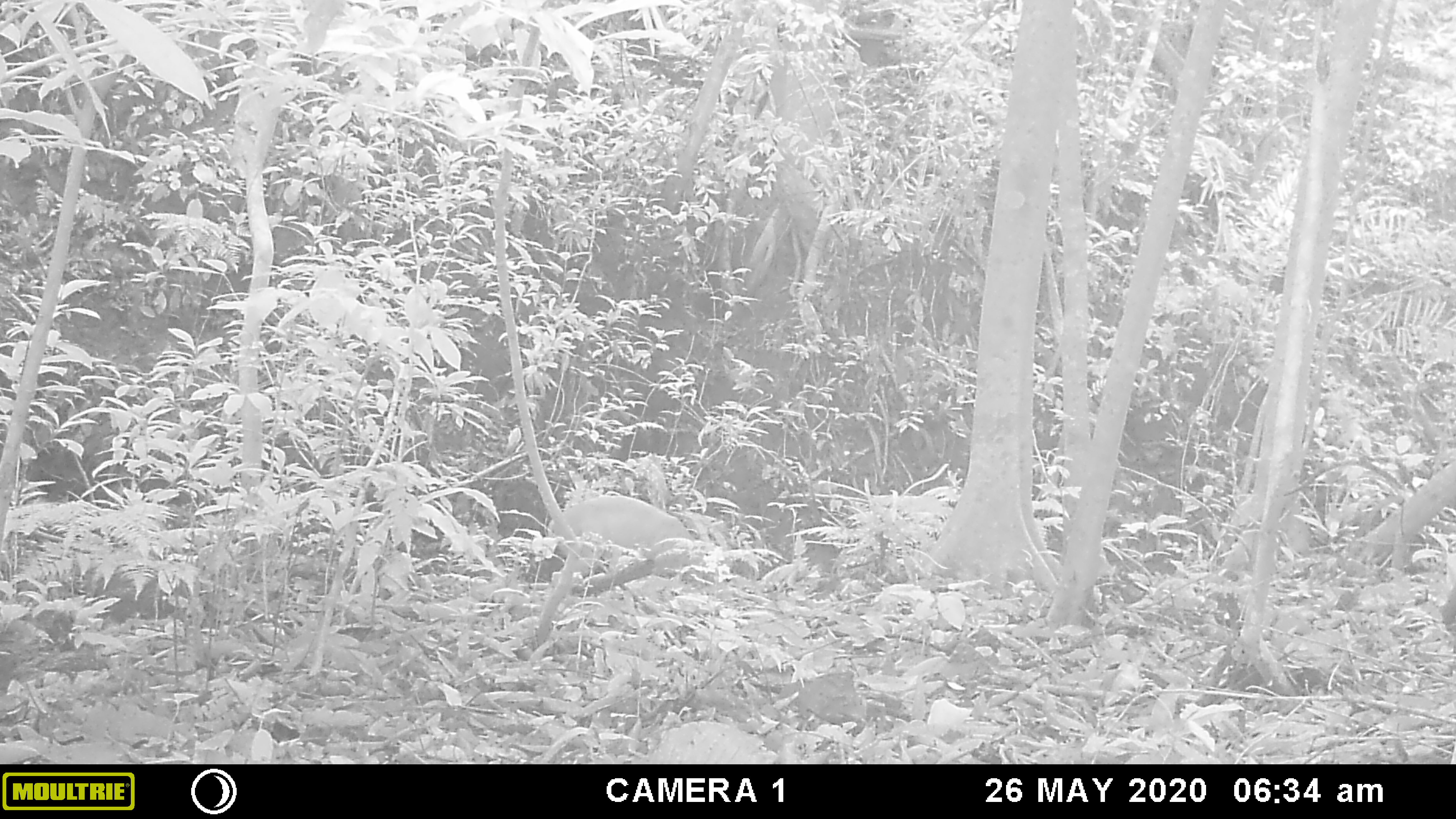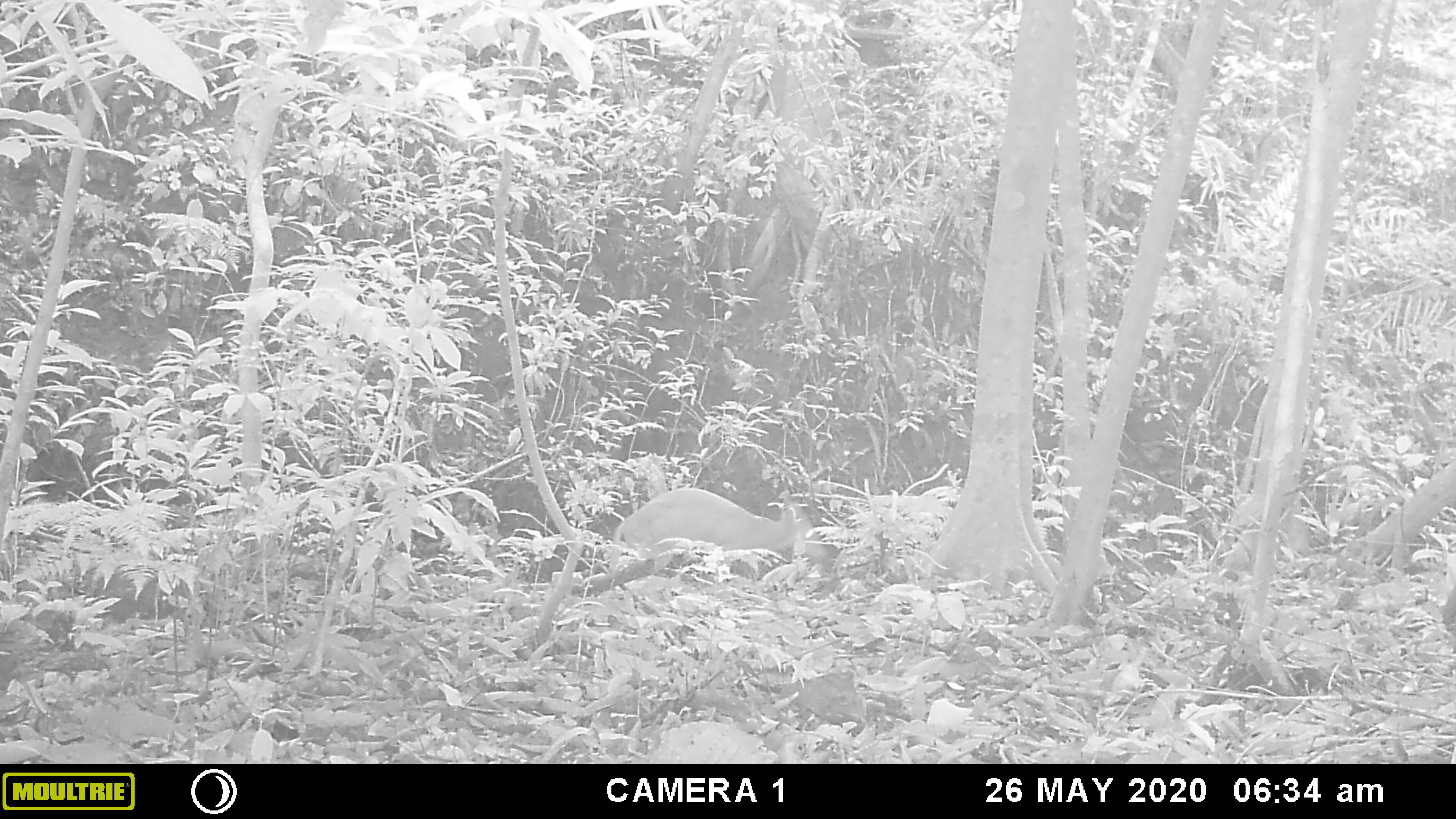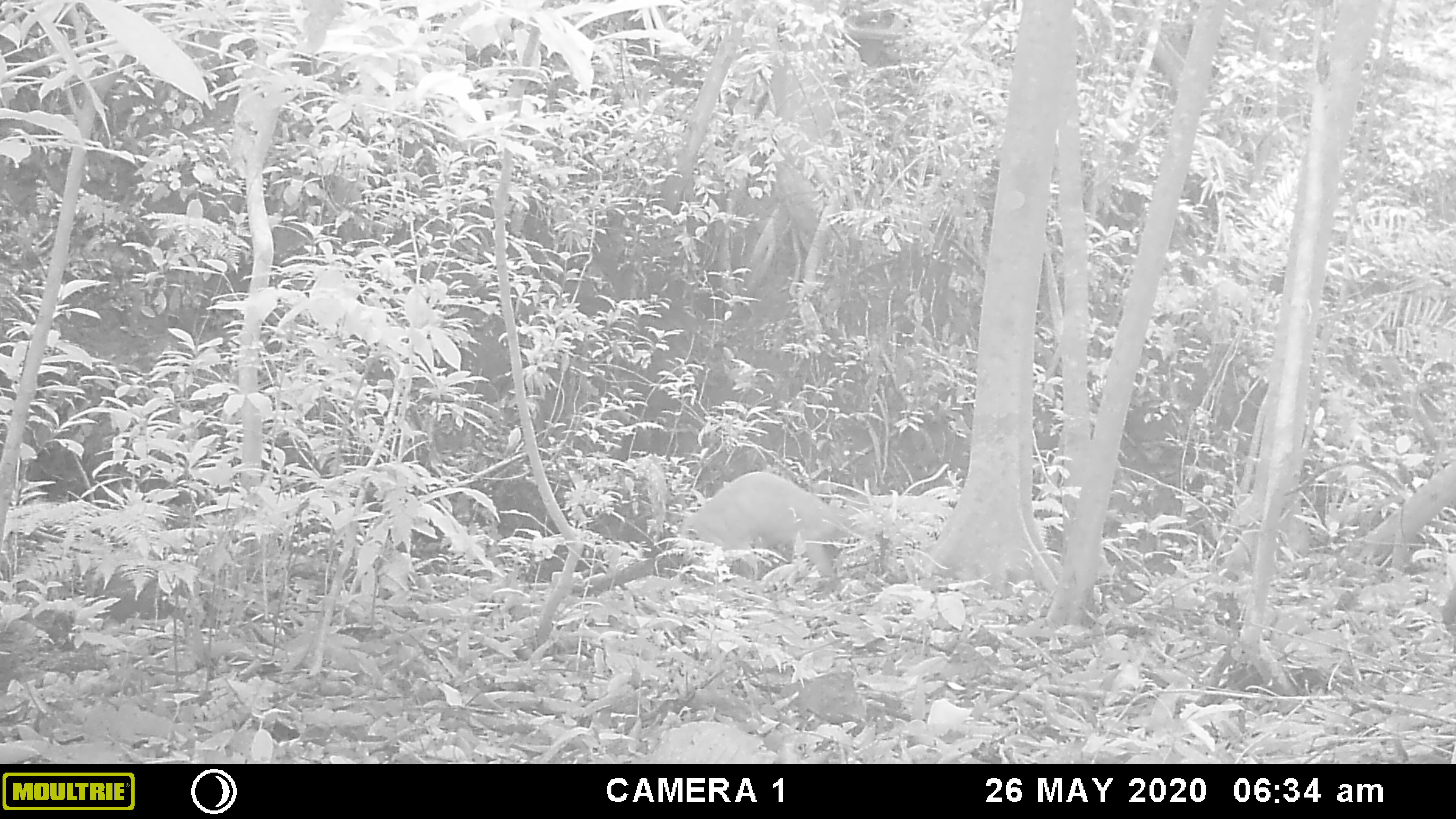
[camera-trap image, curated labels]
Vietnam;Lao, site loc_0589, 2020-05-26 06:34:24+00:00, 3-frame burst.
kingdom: Animalia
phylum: Chordata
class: Mammalia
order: Artiodactyla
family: Cervidae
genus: Muntiacus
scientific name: Muntiacus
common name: muntjacs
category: unidentified muntjac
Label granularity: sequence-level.